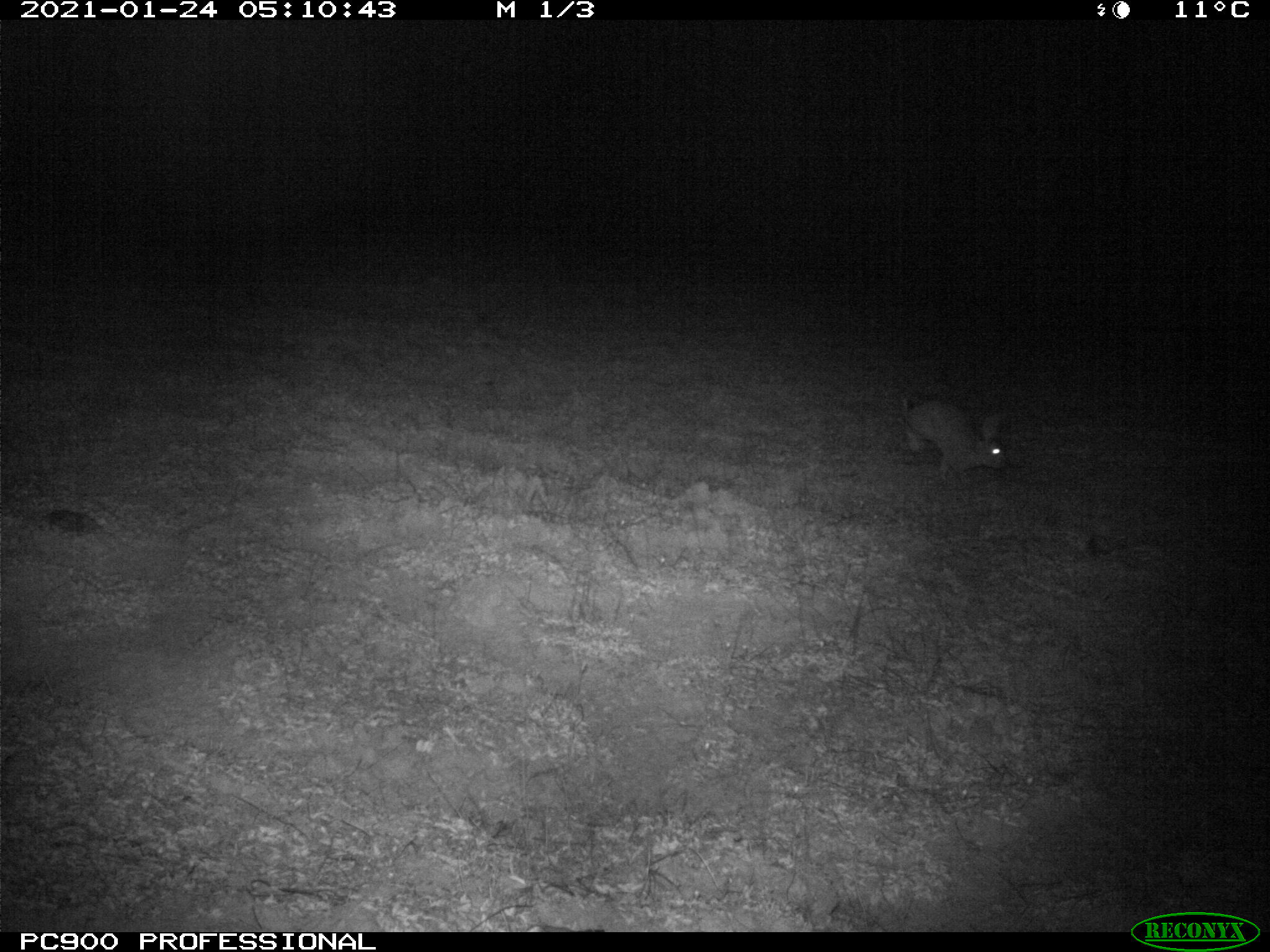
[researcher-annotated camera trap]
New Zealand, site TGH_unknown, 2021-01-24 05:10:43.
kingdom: Animalia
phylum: Chordata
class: Mammalia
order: Lagomorpha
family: Leporidae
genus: Oryctolagus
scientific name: Oryctolagus cuniculus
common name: european rabbit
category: rabbit